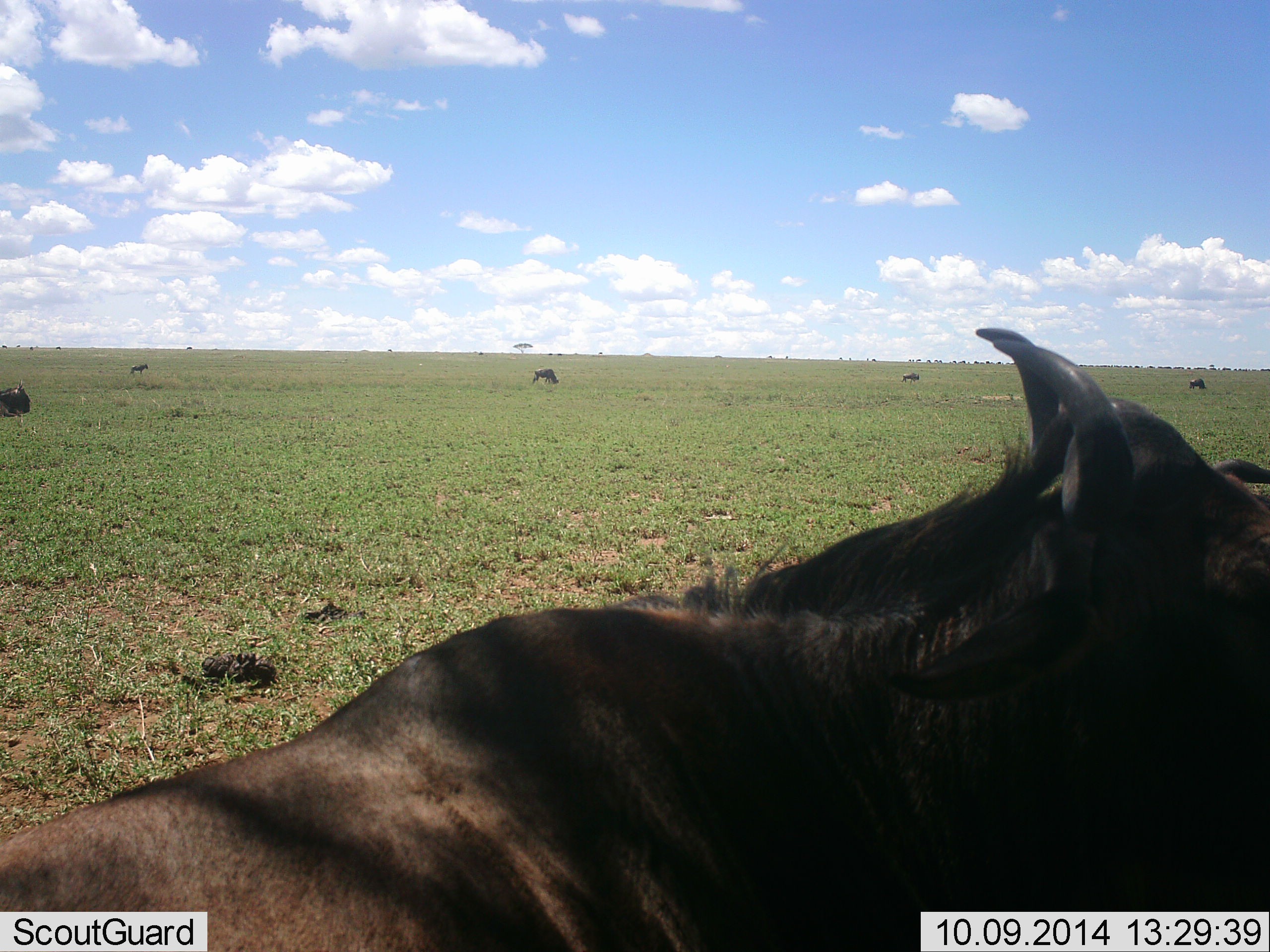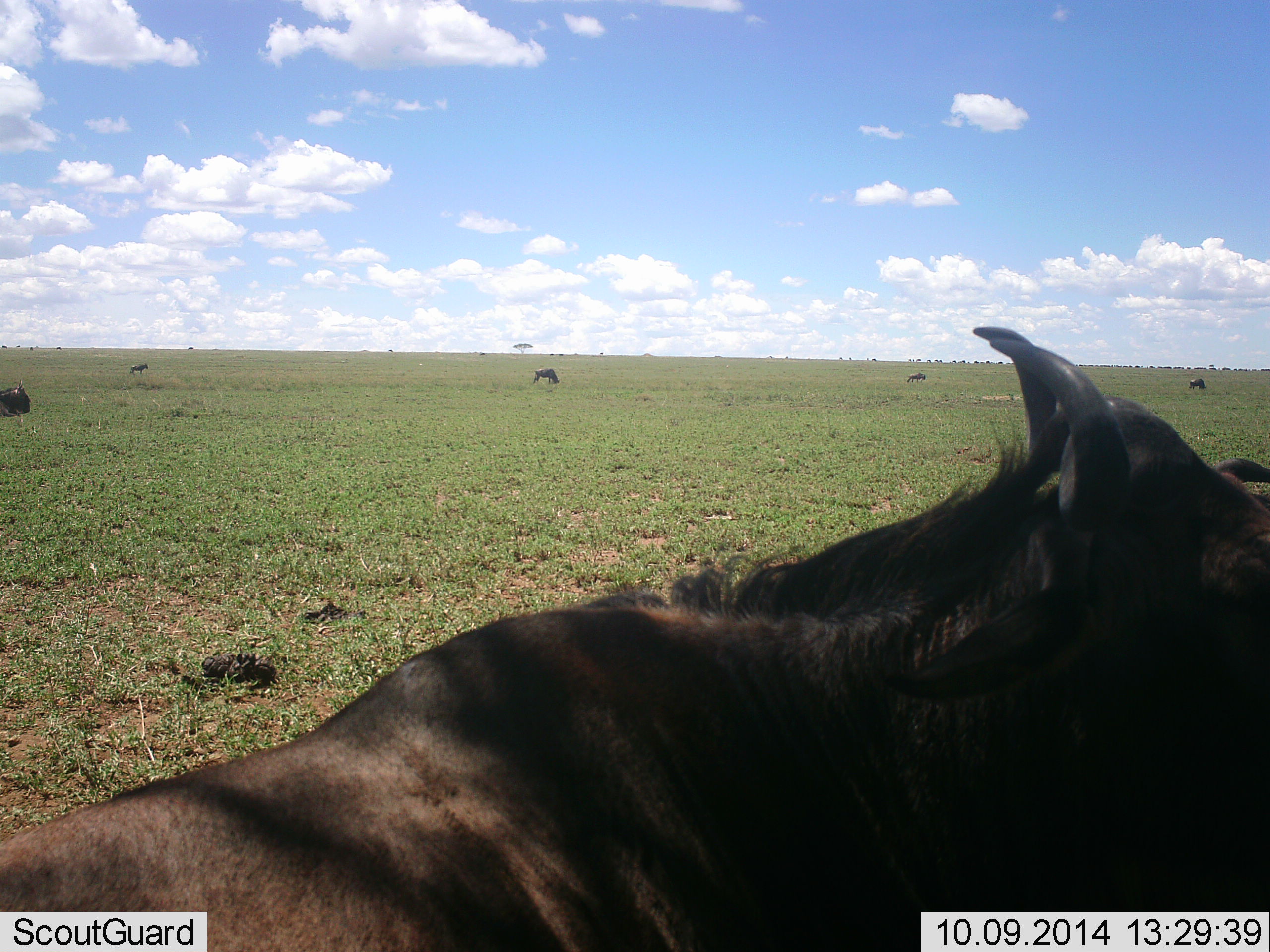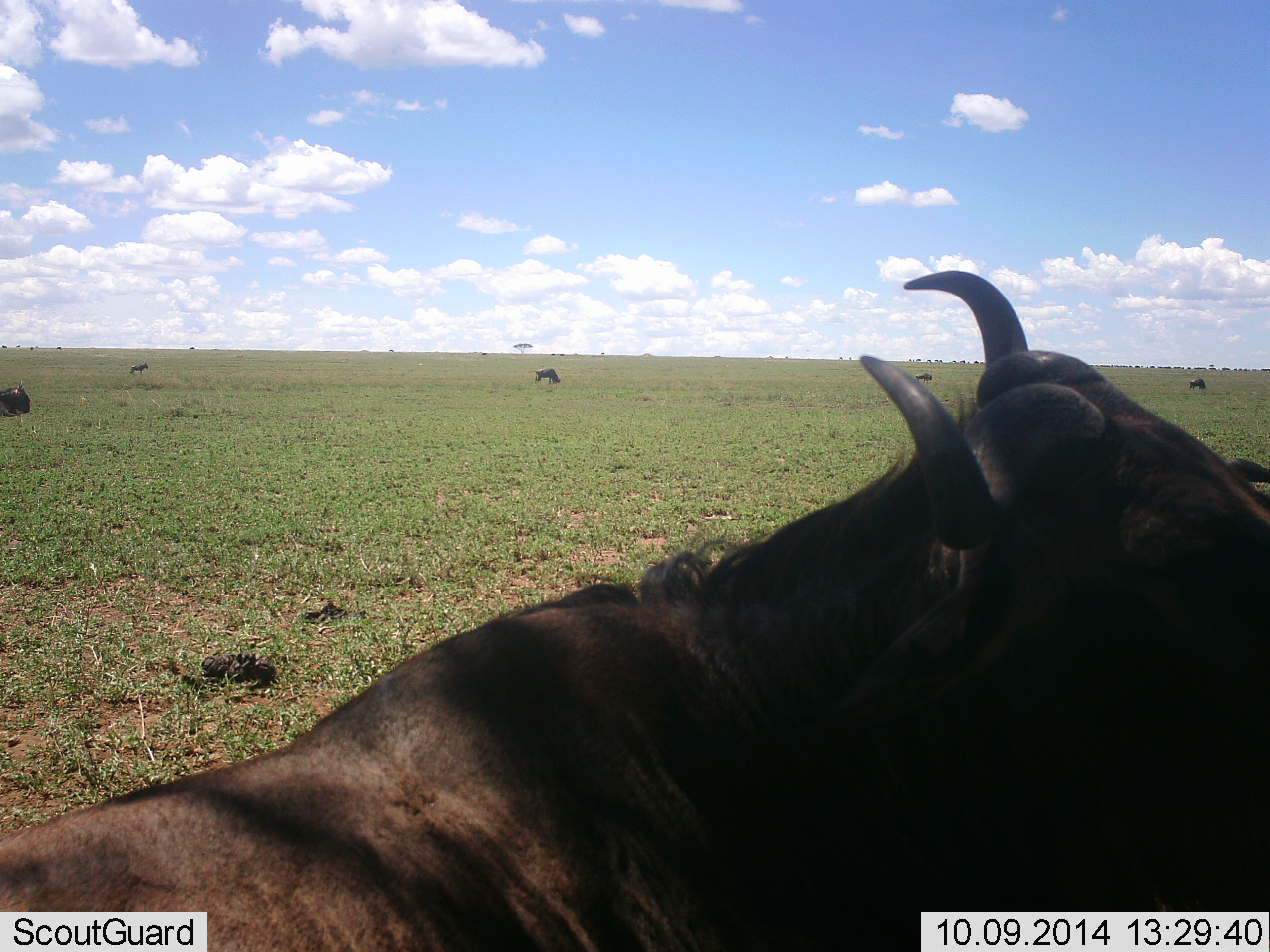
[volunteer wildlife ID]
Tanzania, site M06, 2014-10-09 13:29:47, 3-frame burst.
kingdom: Animalia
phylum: Chordata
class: Mammalia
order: Artiodactyla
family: Bovidae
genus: Connochaetes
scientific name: Connochaetes taurinus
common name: blue wildebeest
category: wildebeest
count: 6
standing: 70%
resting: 90%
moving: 40%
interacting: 0%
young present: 0%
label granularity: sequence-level